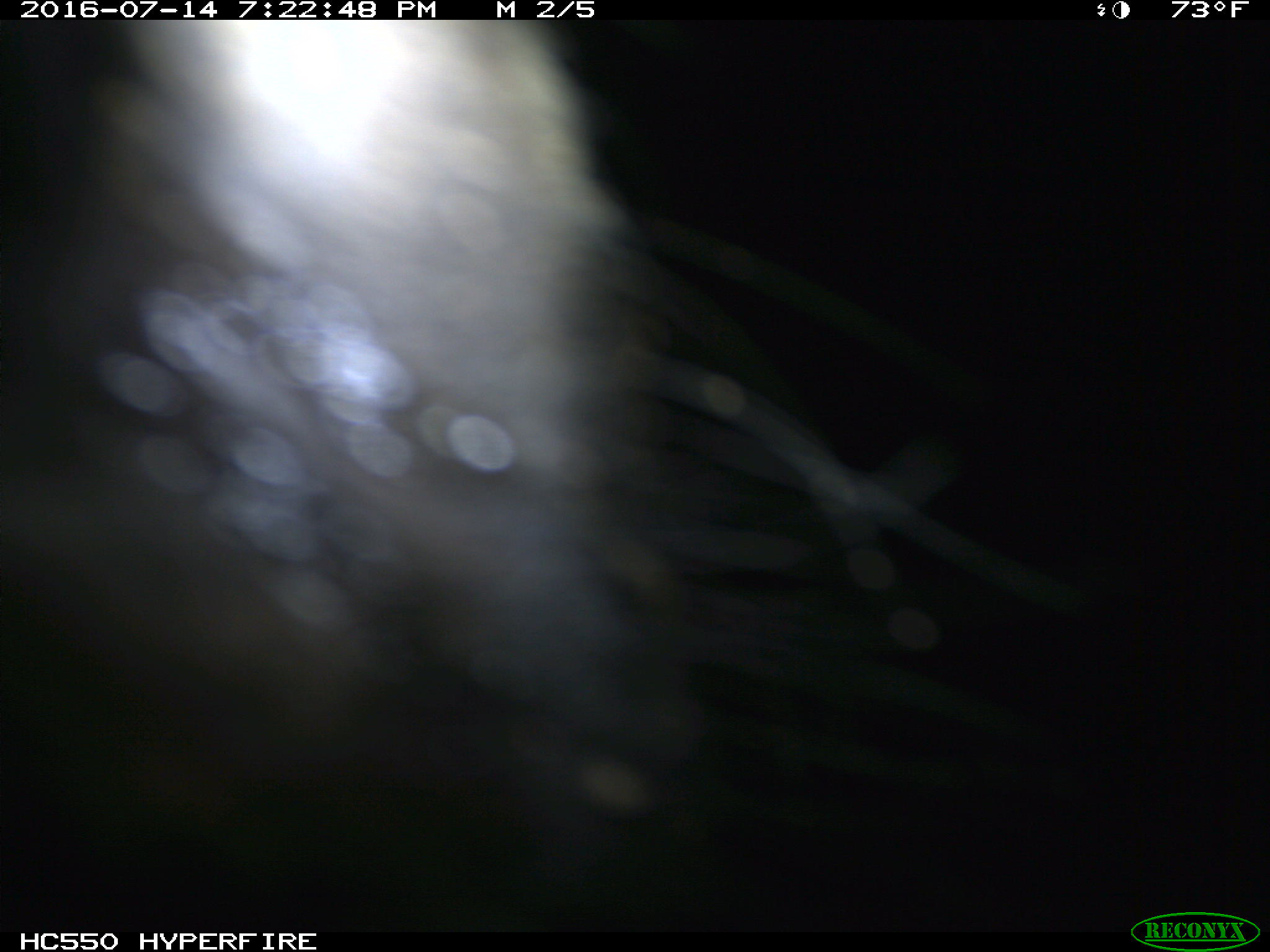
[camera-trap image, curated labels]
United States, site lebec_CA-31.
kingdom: Animalia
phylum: Chordata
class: Mammalia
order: Artiodactyla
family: Bovidae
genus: Bos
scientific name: Bos taurus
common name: domestic cow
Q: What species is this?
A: Bos taurus (domestic cow).